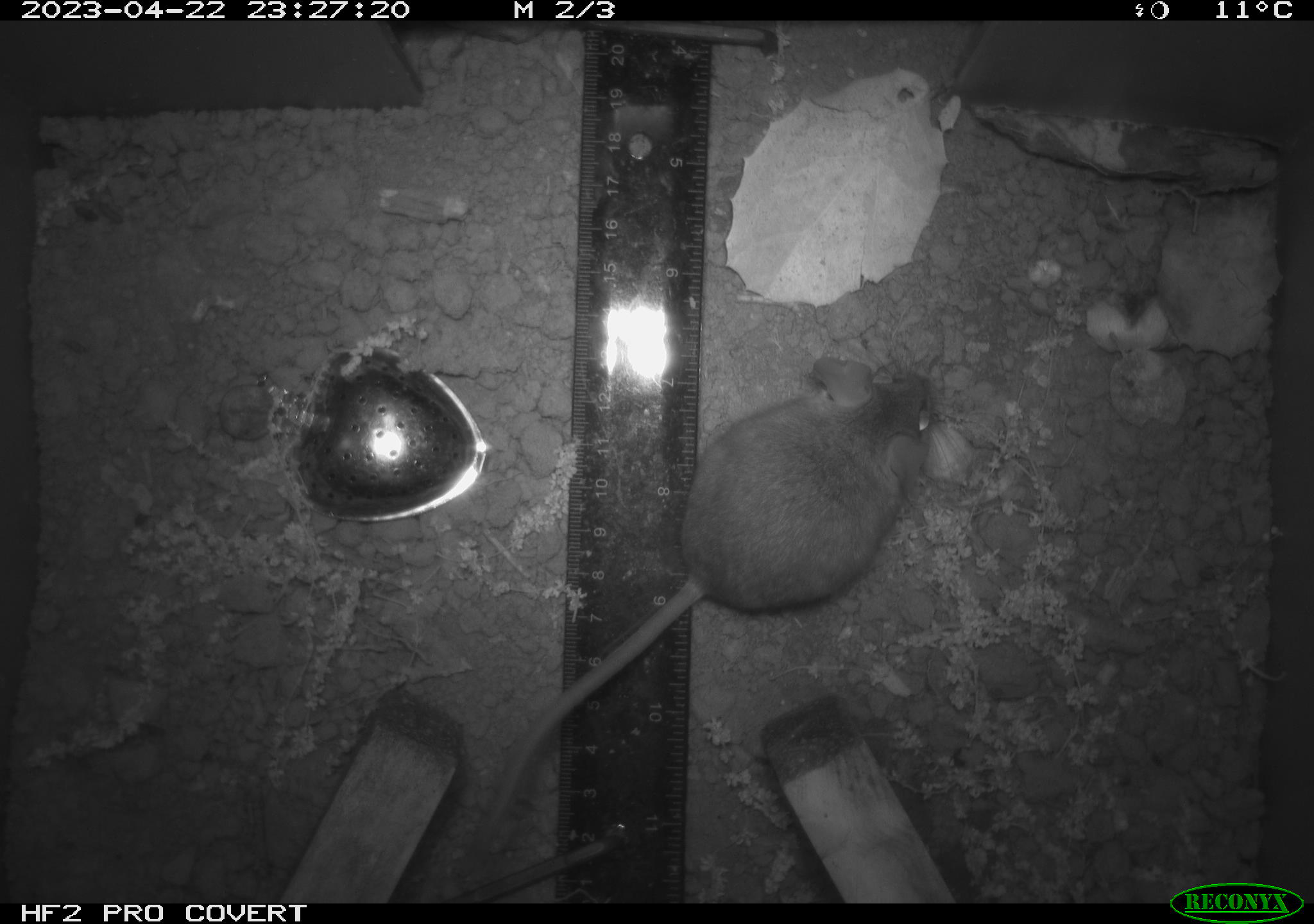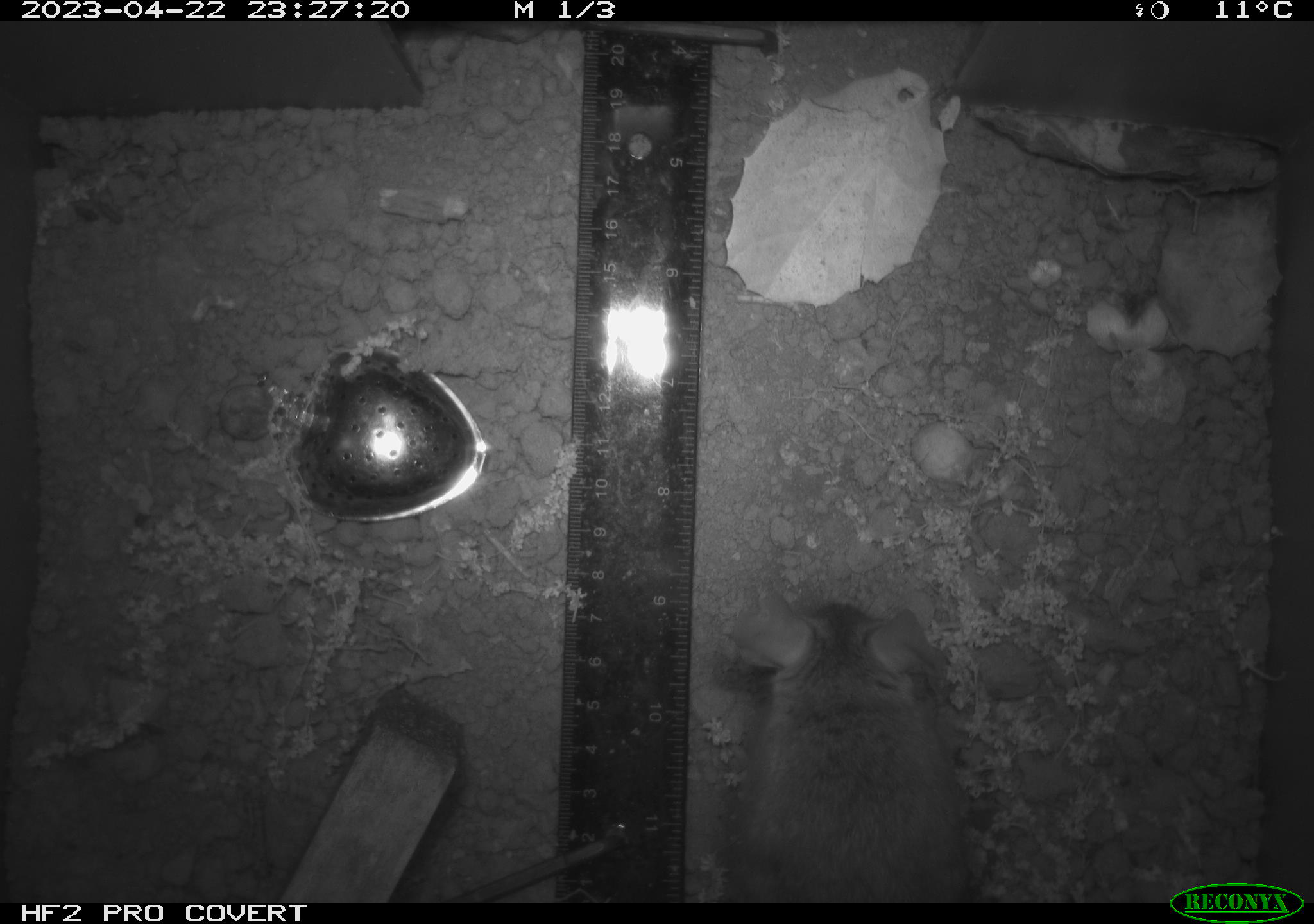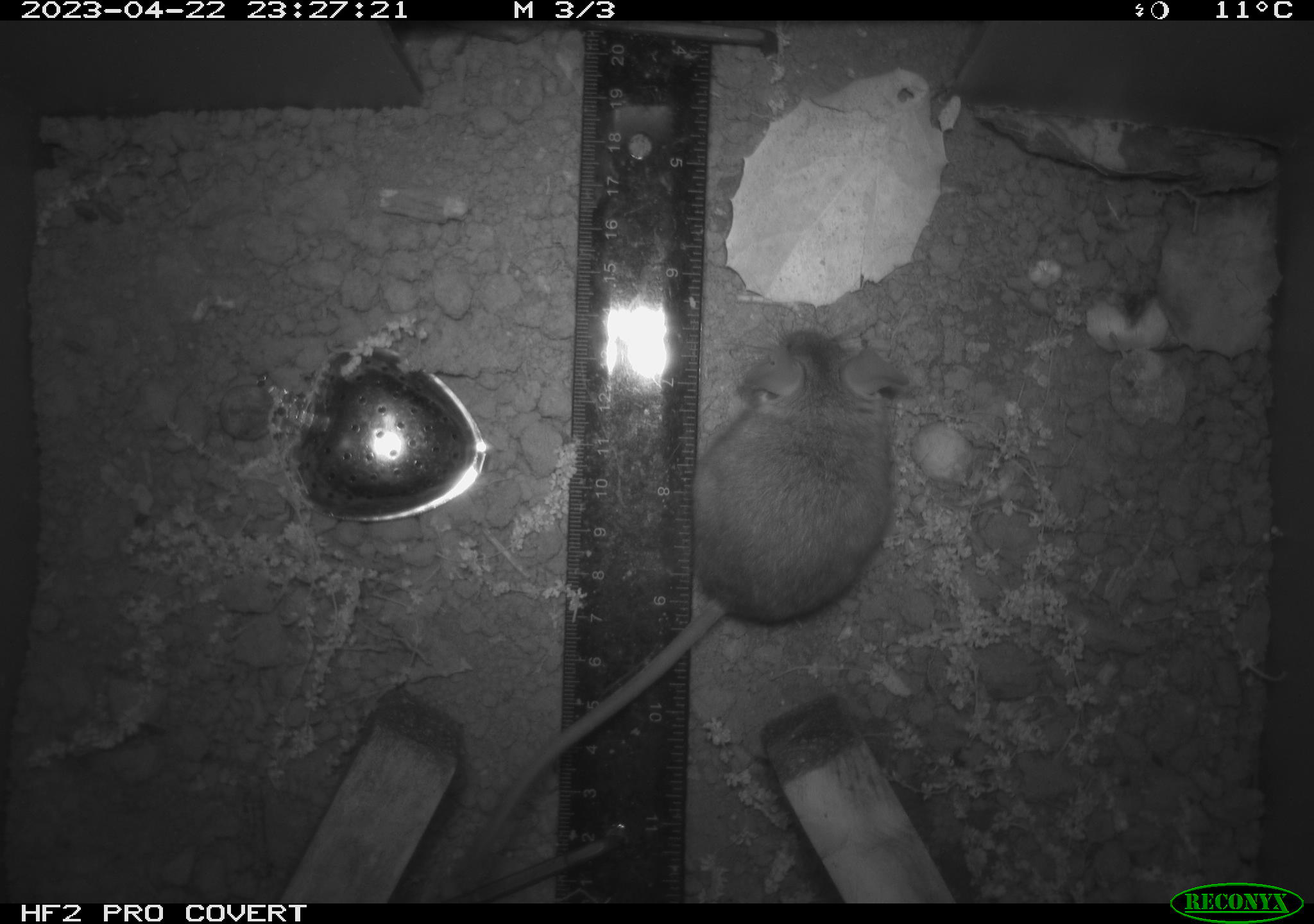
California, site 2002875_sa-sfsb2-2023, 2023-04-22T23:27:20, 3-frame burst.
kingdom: Animalia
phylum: Chordata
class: Mammalia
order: Rodentia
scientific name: Rodentia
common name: mouse species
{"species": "mouse species (Rodentia)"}